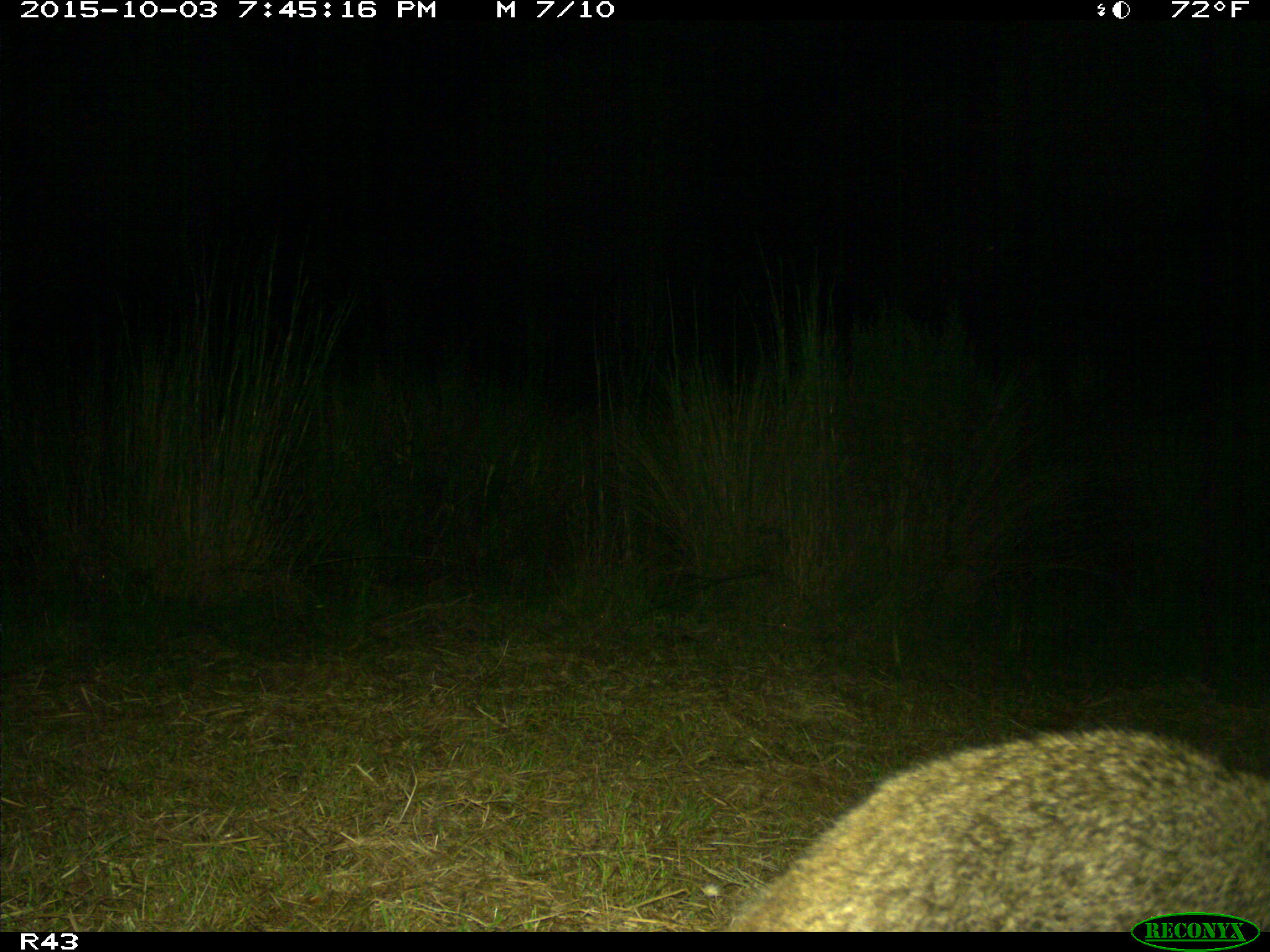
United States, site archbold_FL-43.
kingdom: Animalia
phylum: Chordata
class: Mammalia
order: Carnivora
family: Procyonidae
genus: Procyon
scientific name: Procyon lotor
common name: common raccoon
Procyon lotor (common raccoon).